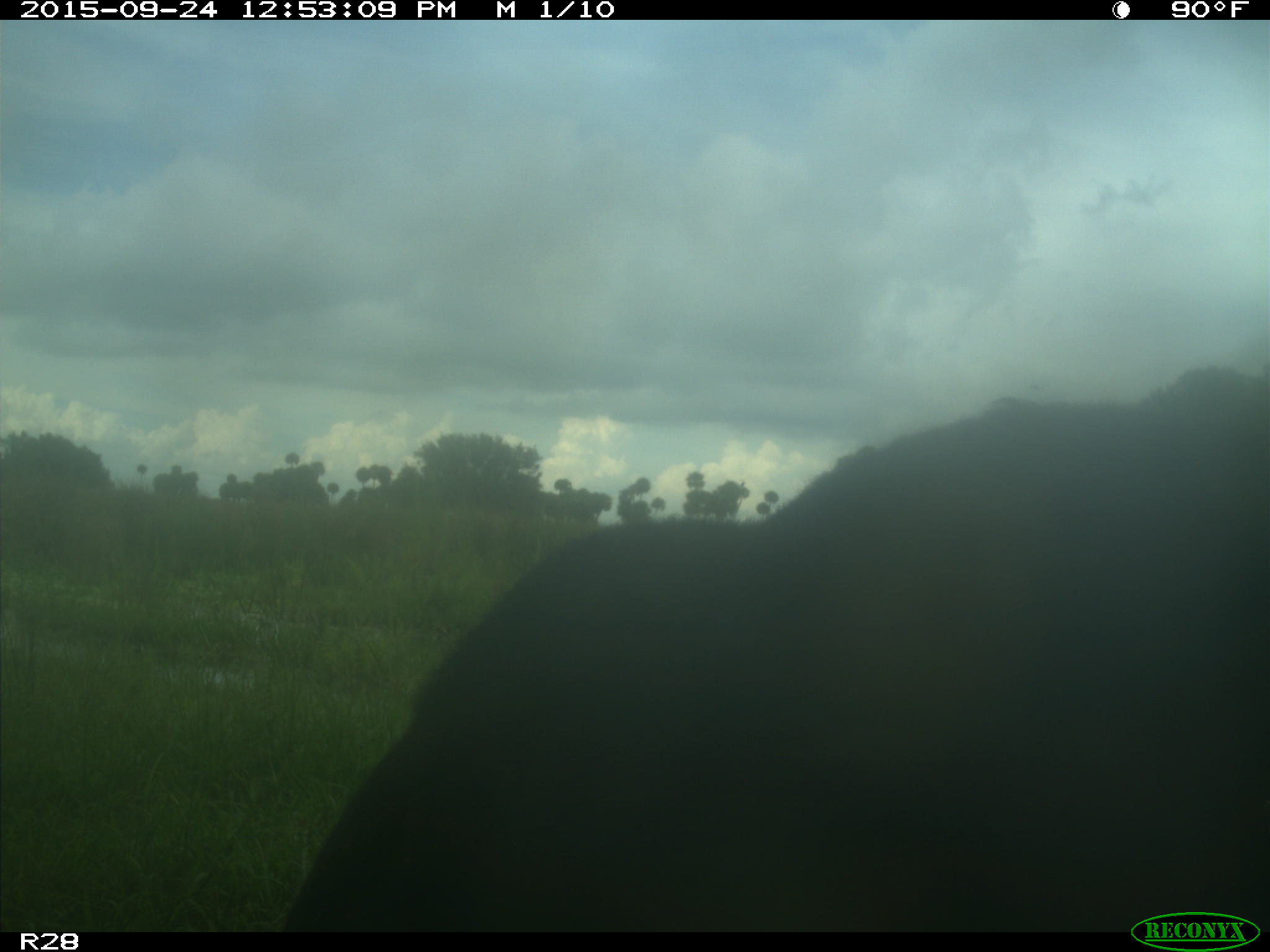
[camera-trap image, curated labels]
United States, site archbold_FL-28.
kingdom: Animalia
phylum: Chordata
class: Mammalia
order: Artiodactyla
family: Bovidae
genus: Bos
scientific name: Bos taurus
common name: domestic cow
Bos taurus (domestic cow).